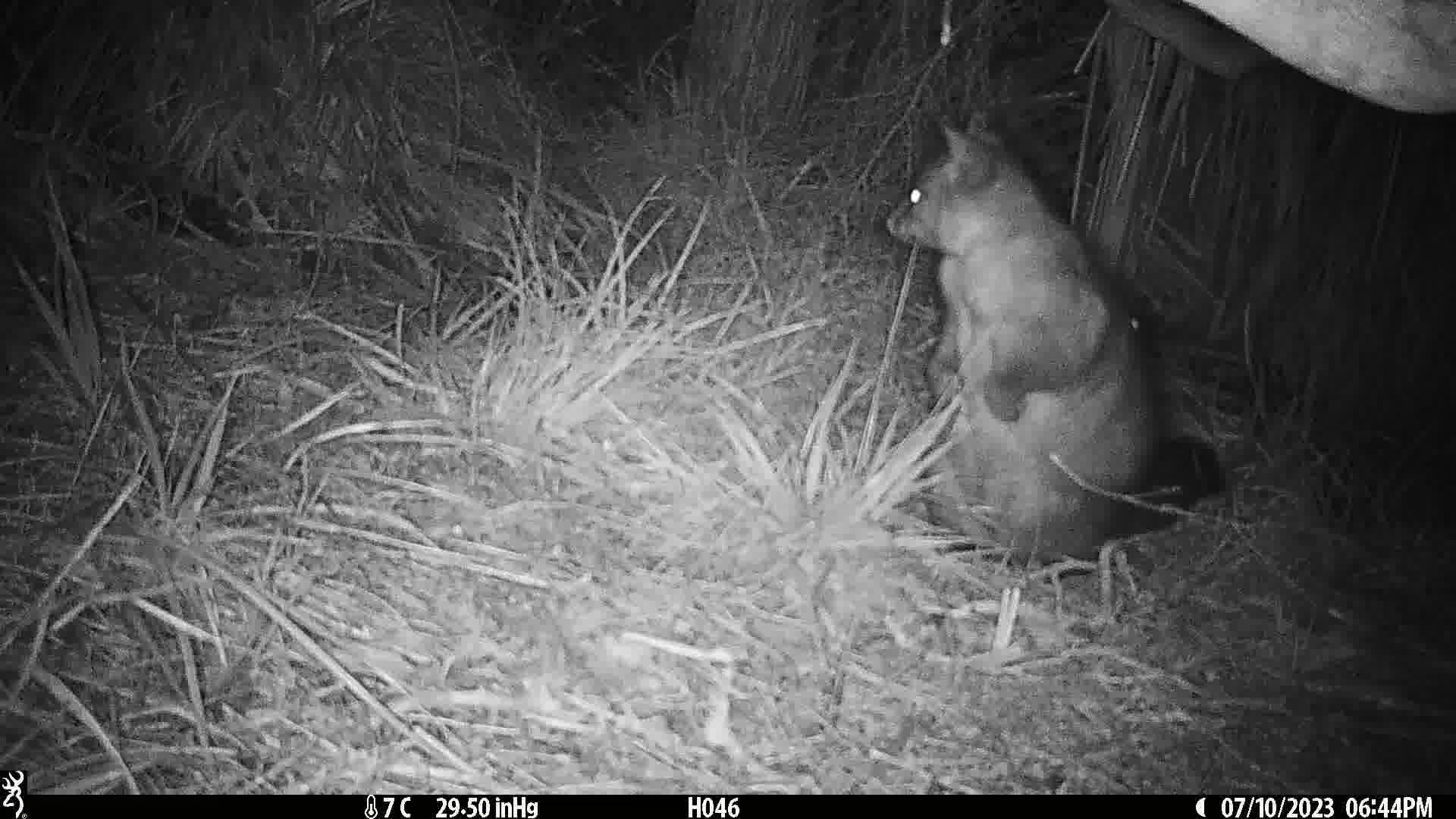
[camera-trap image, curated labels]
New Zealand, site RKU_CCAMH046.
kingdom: Animalia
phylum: Chordata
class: Mammalia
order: Diprotodontia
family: Phalangeridae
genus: Trichosurus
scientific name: Trichosurus vulpecula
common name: common brushtail possum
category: possum